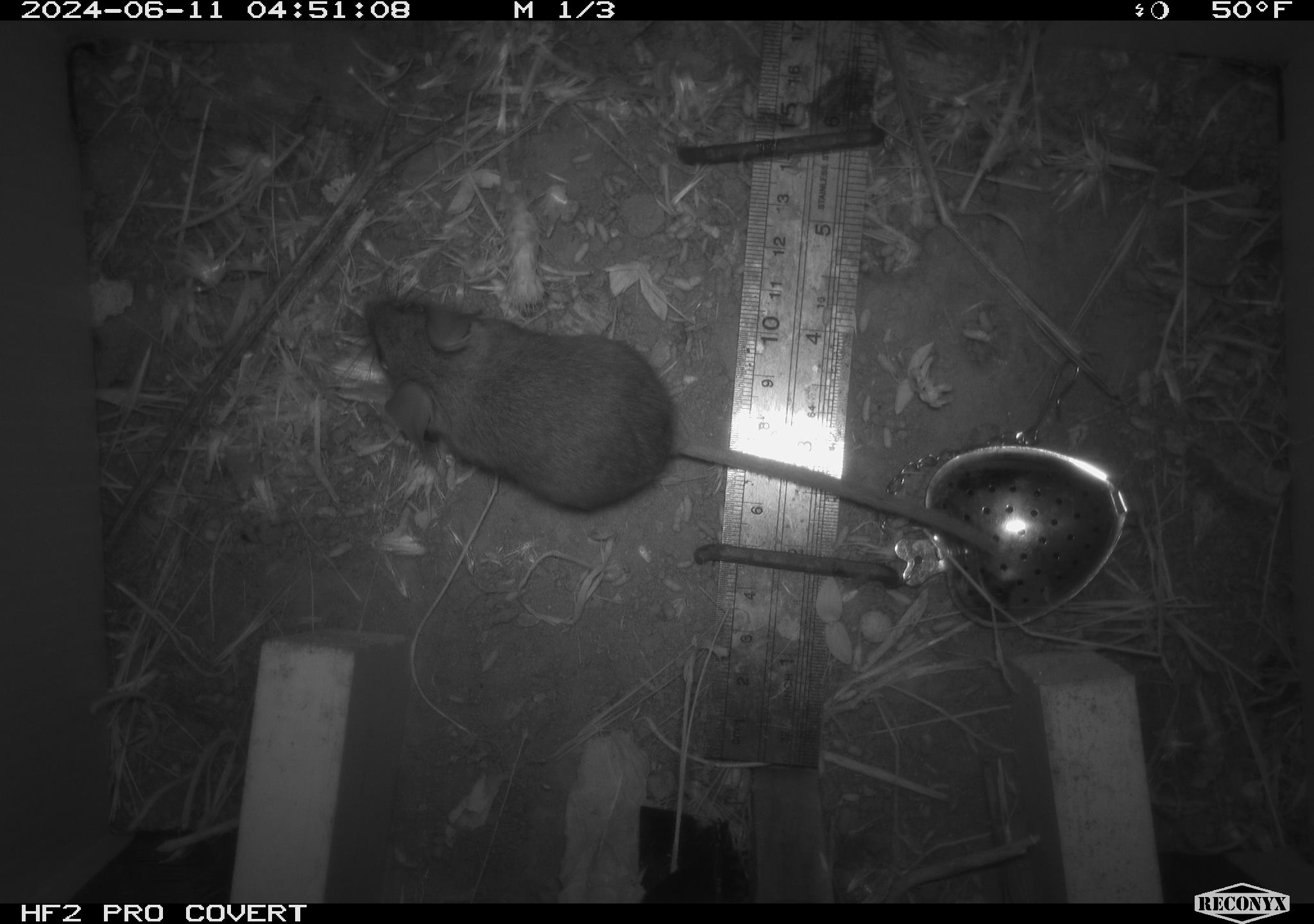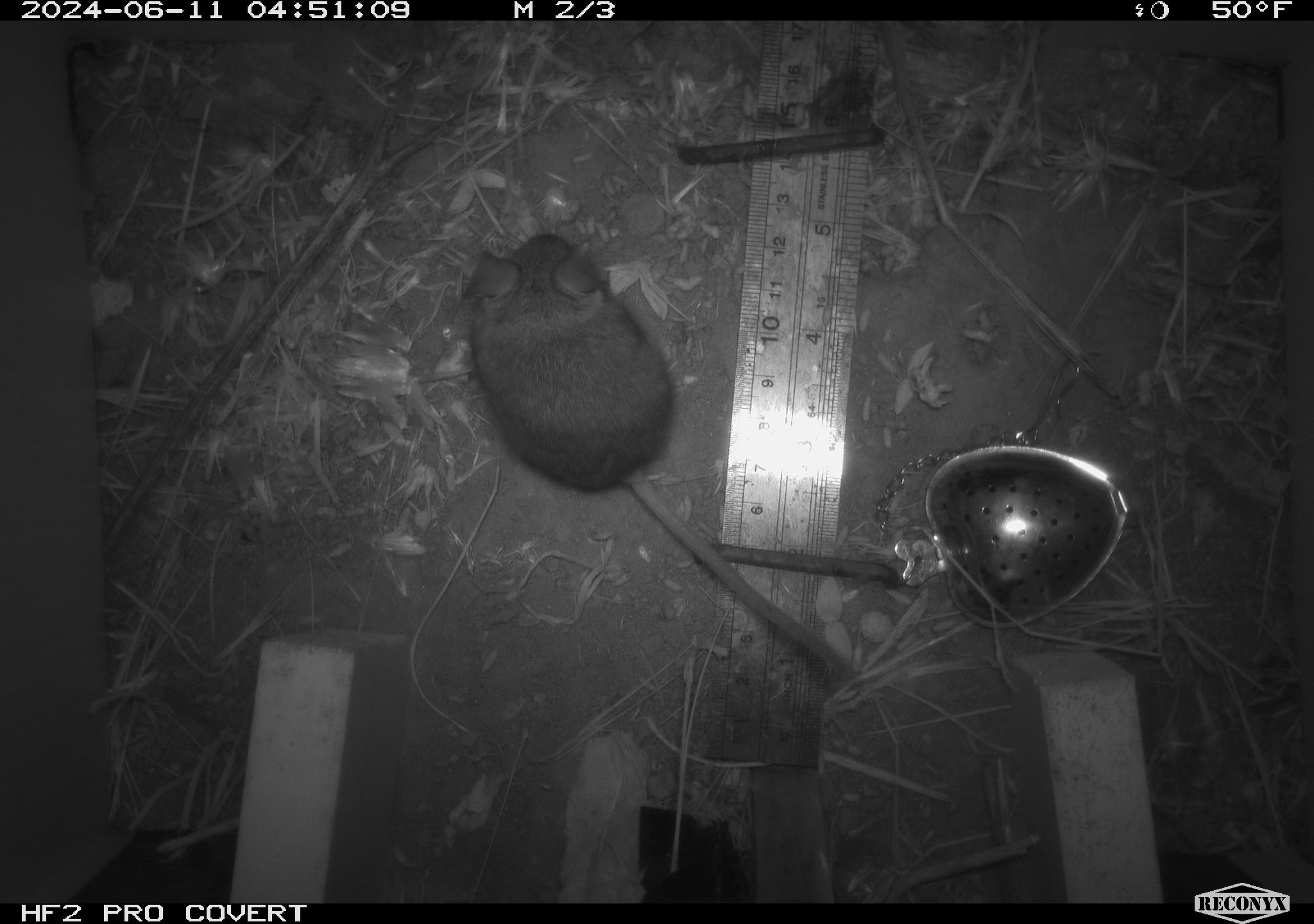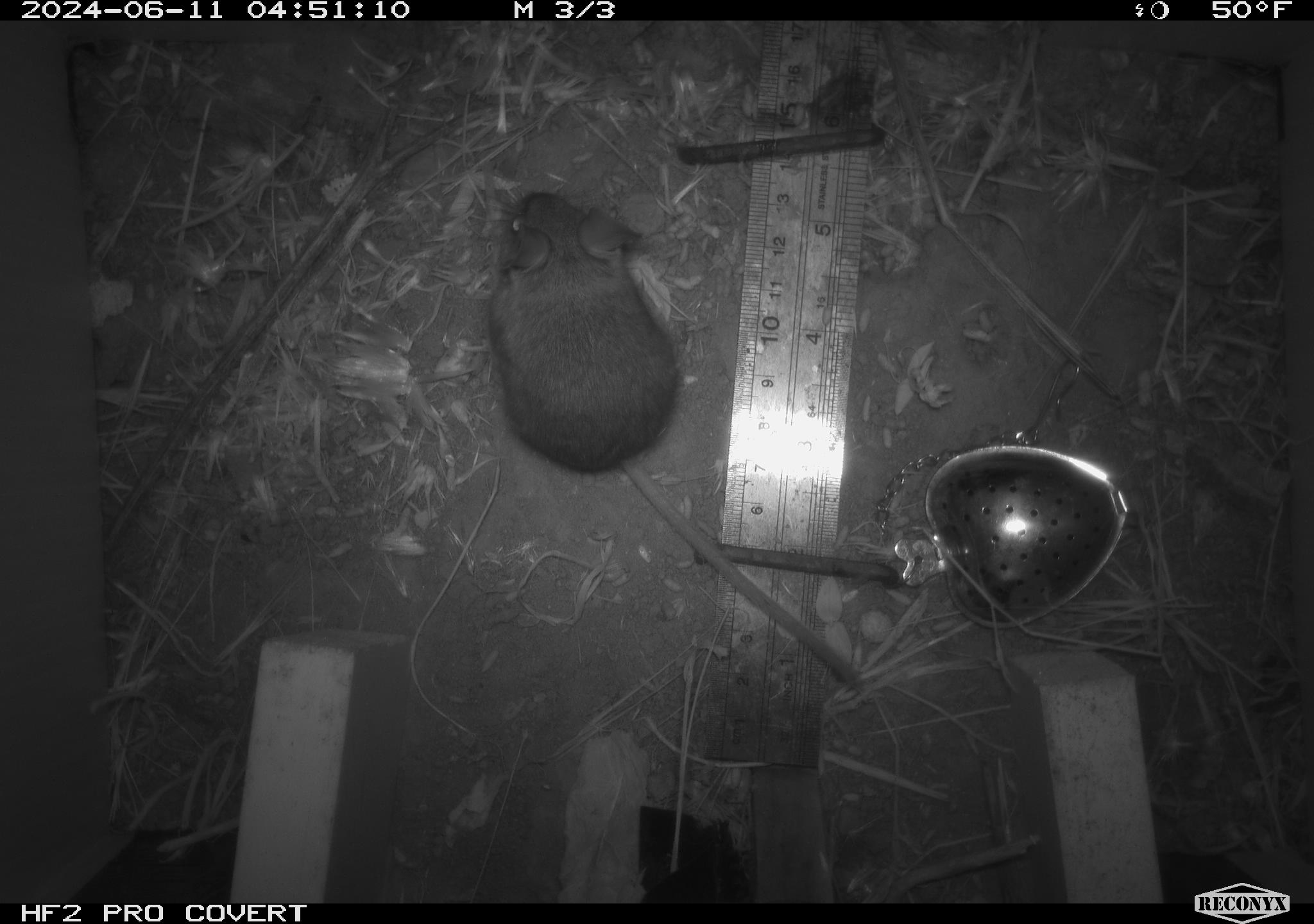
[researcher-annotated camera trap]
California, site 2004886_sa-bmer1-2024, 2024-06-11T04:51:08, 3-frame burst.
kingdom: Animalia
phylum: Chordata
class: Mammalia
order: Rodentia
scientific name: Rodentia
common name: mouse species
Mouse species (Rodentia).